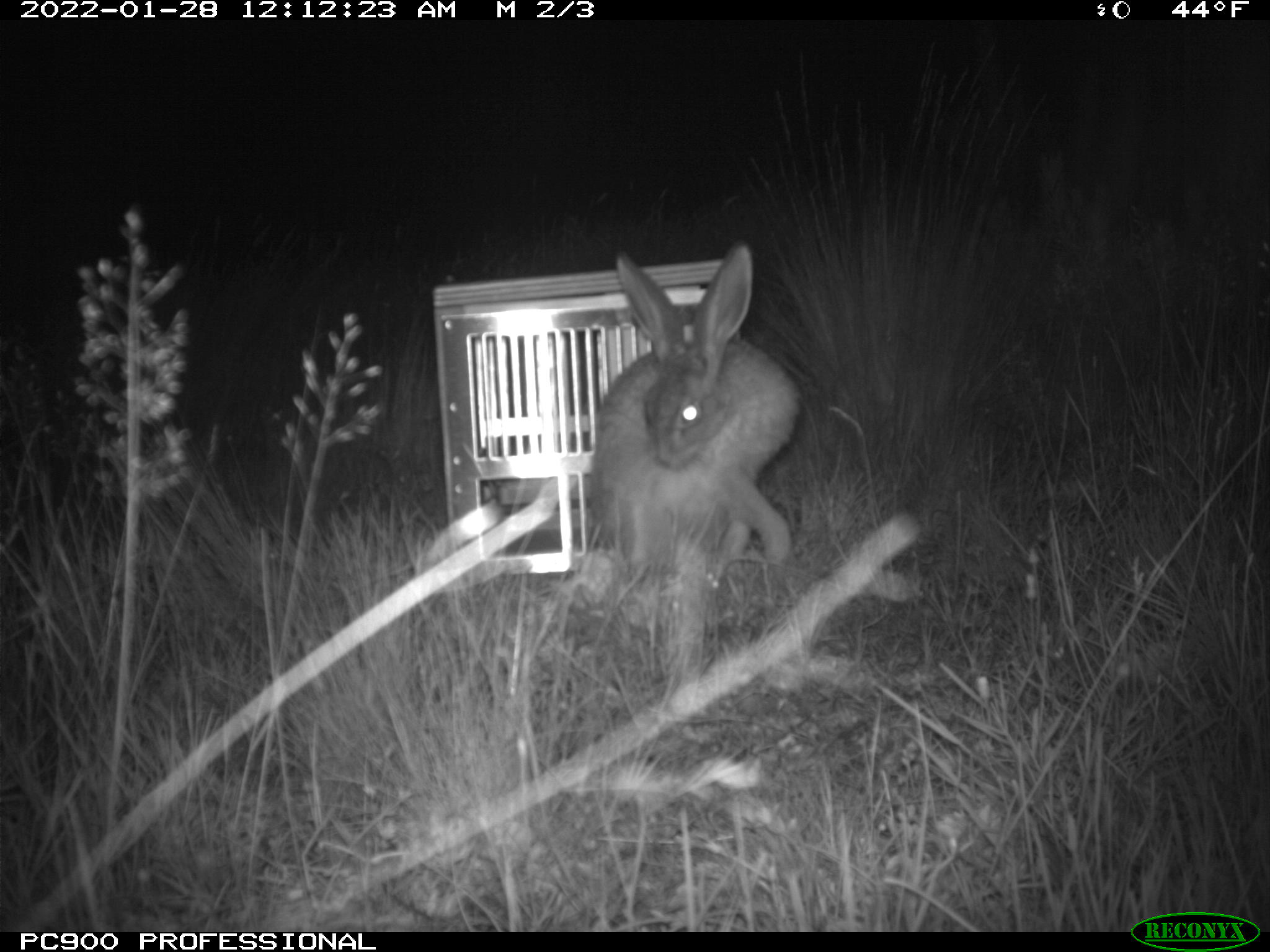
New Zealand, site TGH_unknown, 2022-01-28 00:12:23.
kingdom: Animalia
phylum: Chordata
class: Mammalia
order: Lagomorpha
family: Leporidae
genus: Lepus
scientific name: Lepus europaeus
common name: brown hare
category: hare